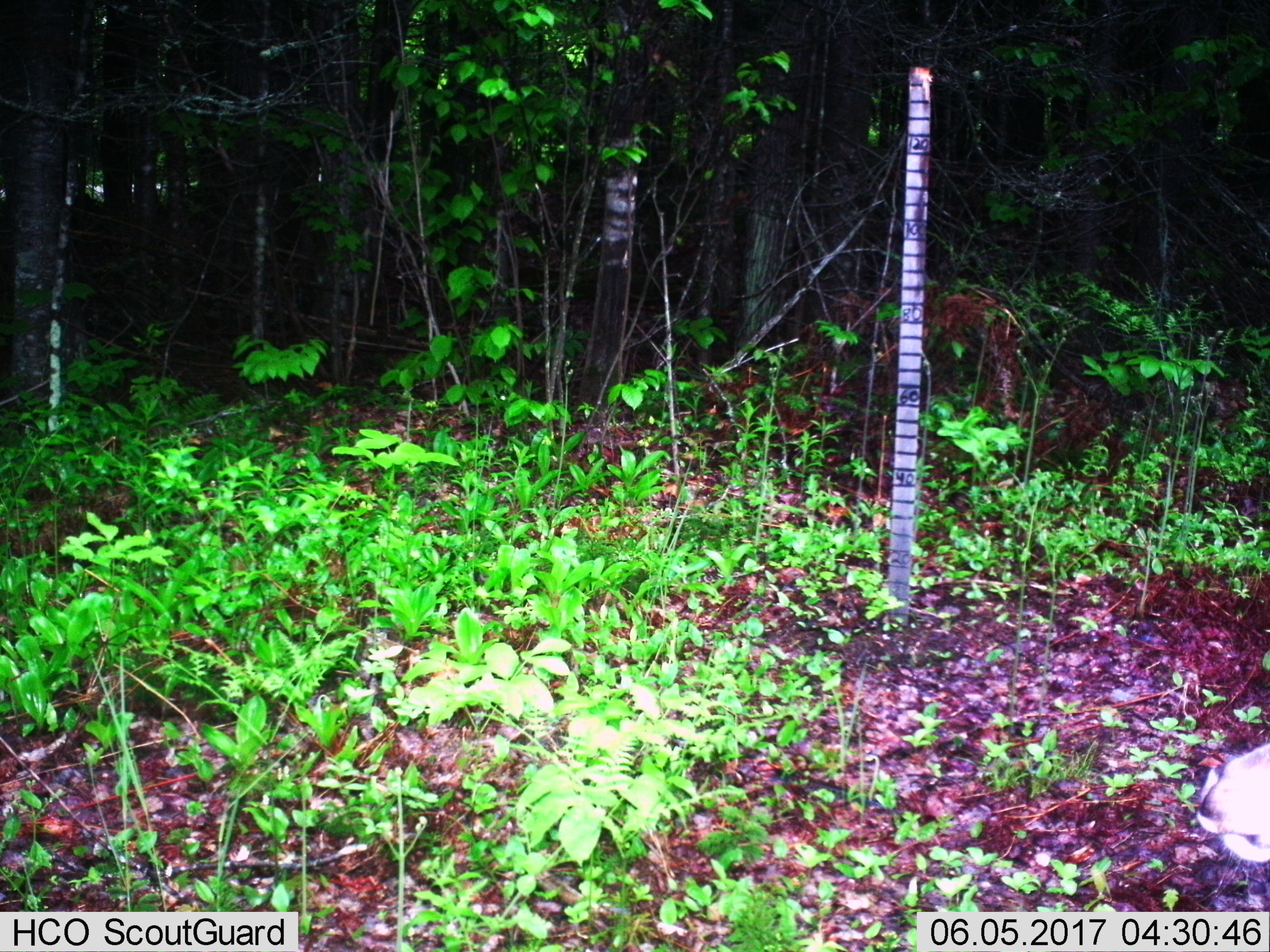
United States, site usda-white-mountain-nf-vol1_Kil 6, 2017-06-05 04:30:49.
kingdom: Animalia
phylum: Chordata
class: Mammalia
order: Artiodactyla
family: Cervidae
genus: Odocoileus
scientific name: Odocoileus virginianus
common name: white-tailed deer